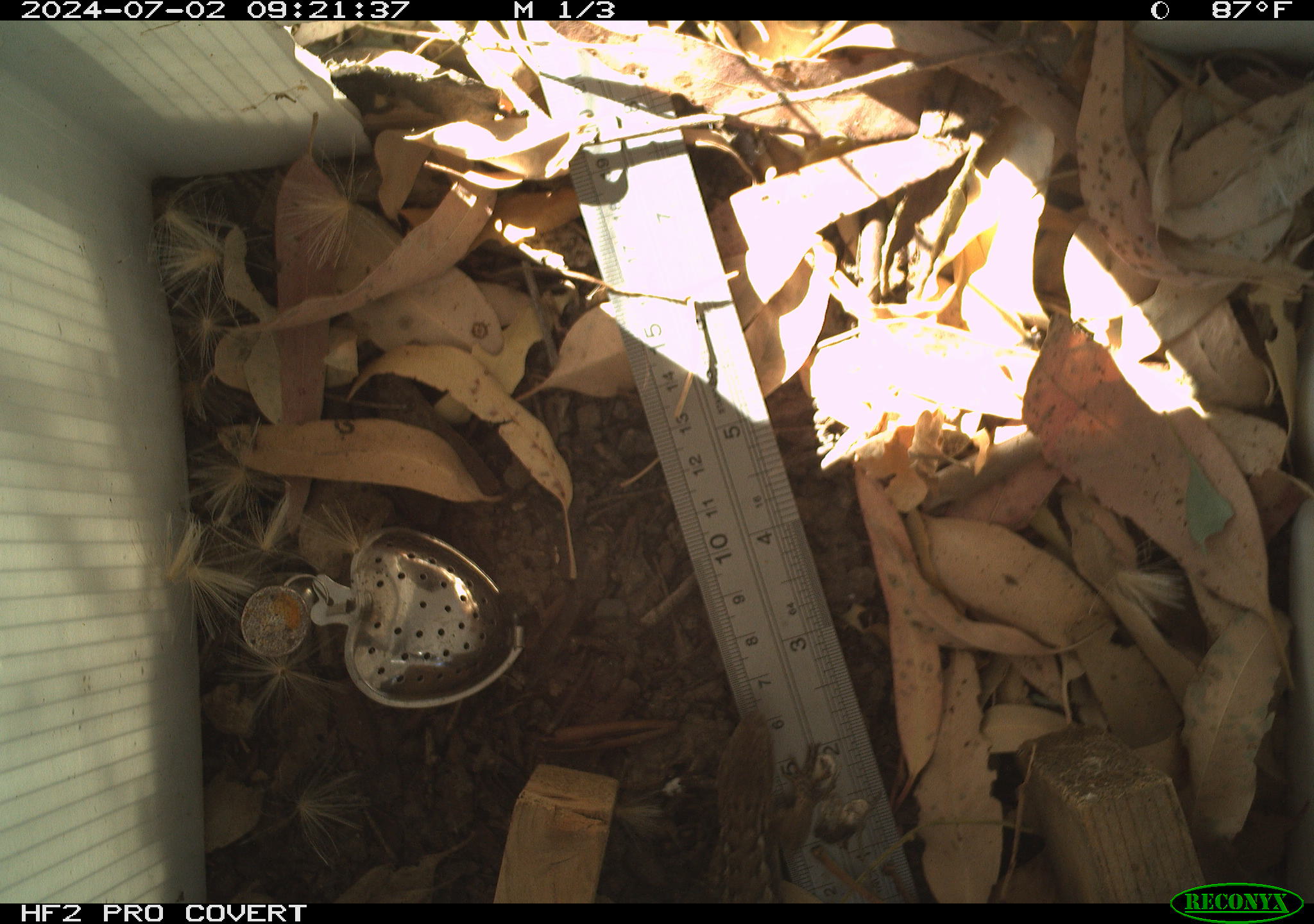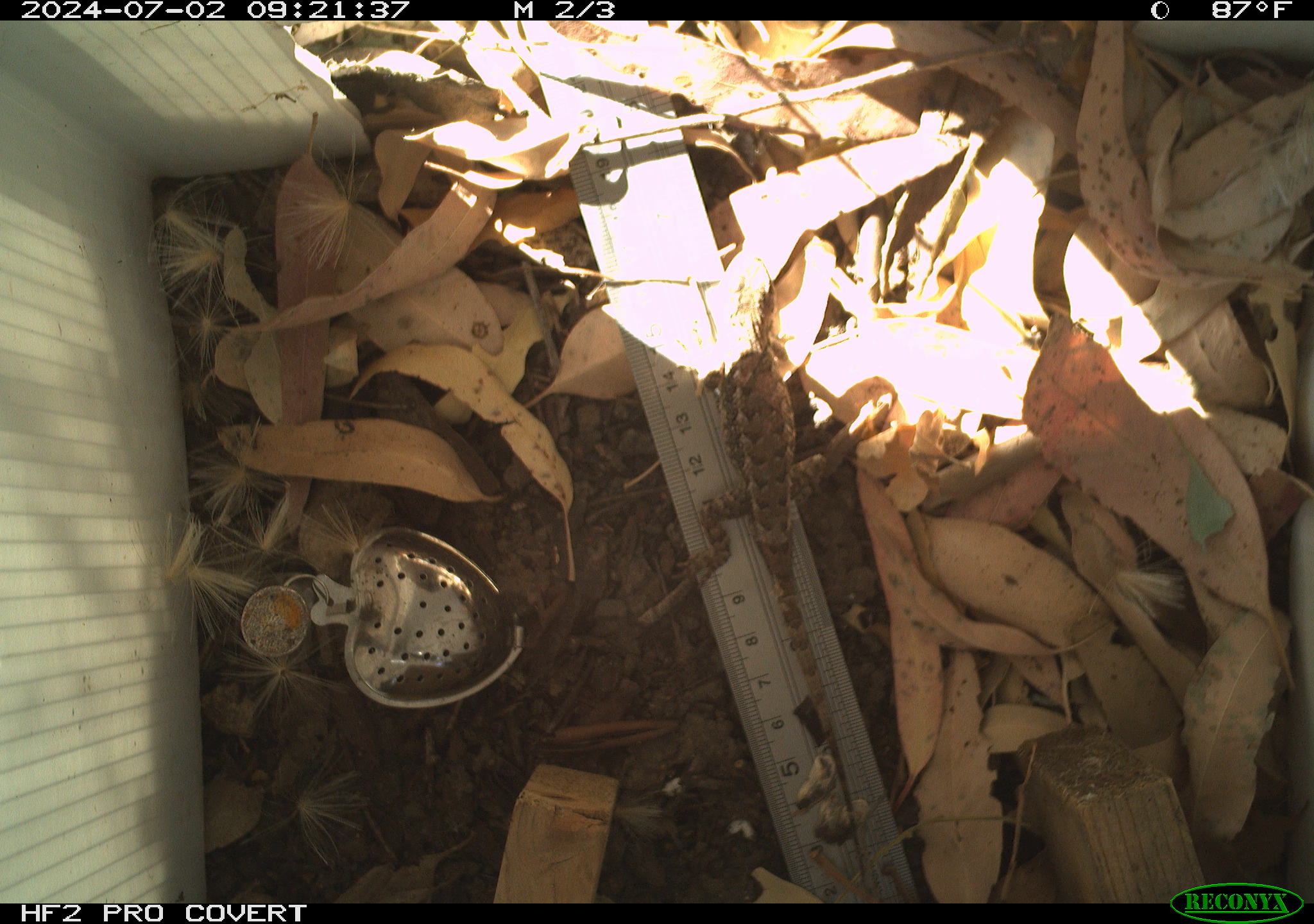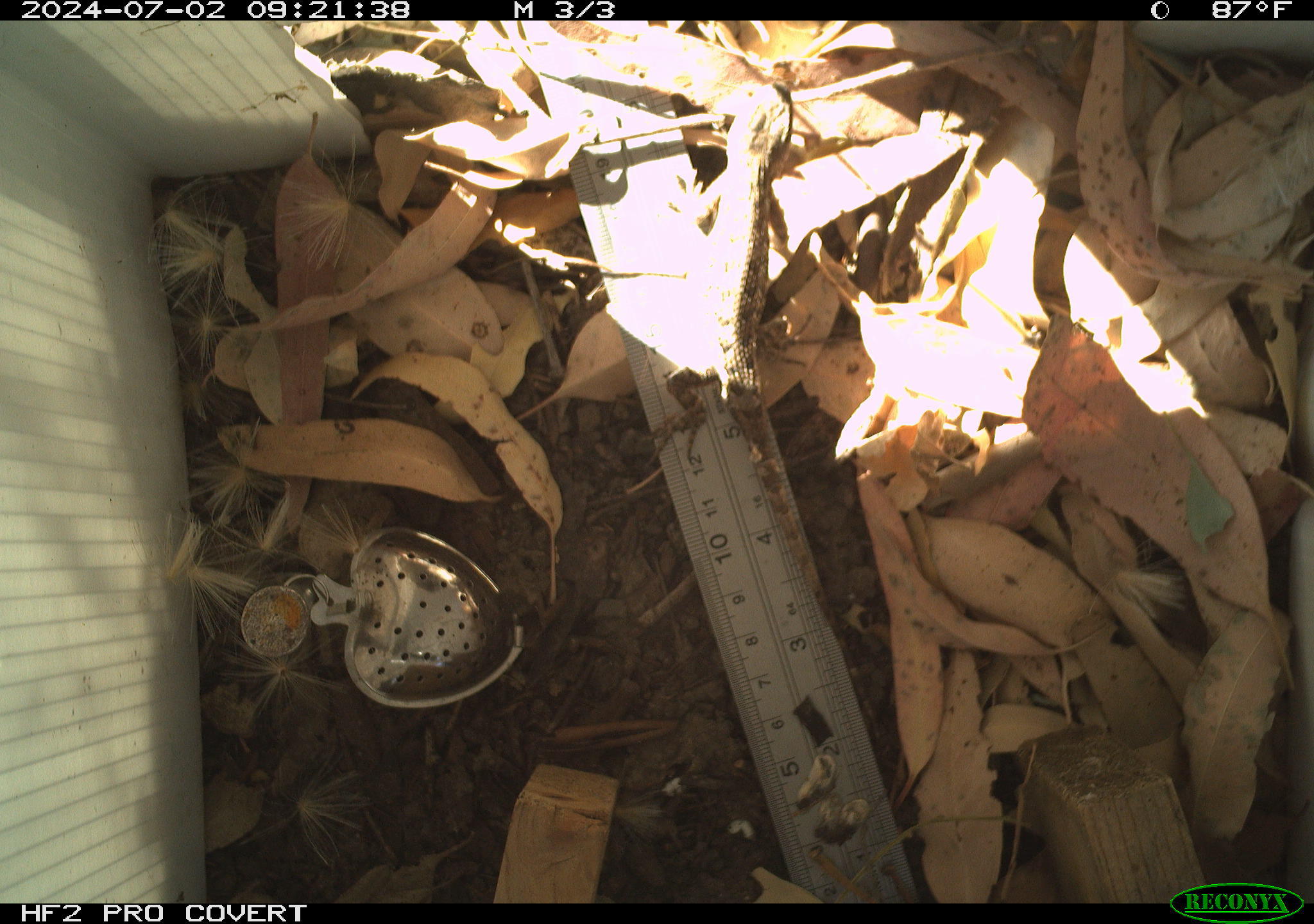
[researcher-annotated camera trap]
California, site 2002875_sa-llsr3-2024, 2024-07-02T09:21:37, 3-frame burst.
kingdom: Animalia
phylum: Chordata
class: Reptilia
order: Squamata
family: Phrynosomatidae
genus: Sceloporus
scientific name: Sceloporus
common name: spiny lizards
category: sceloporus species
Sceloporus species (spiny lizards) (Sceloporus).